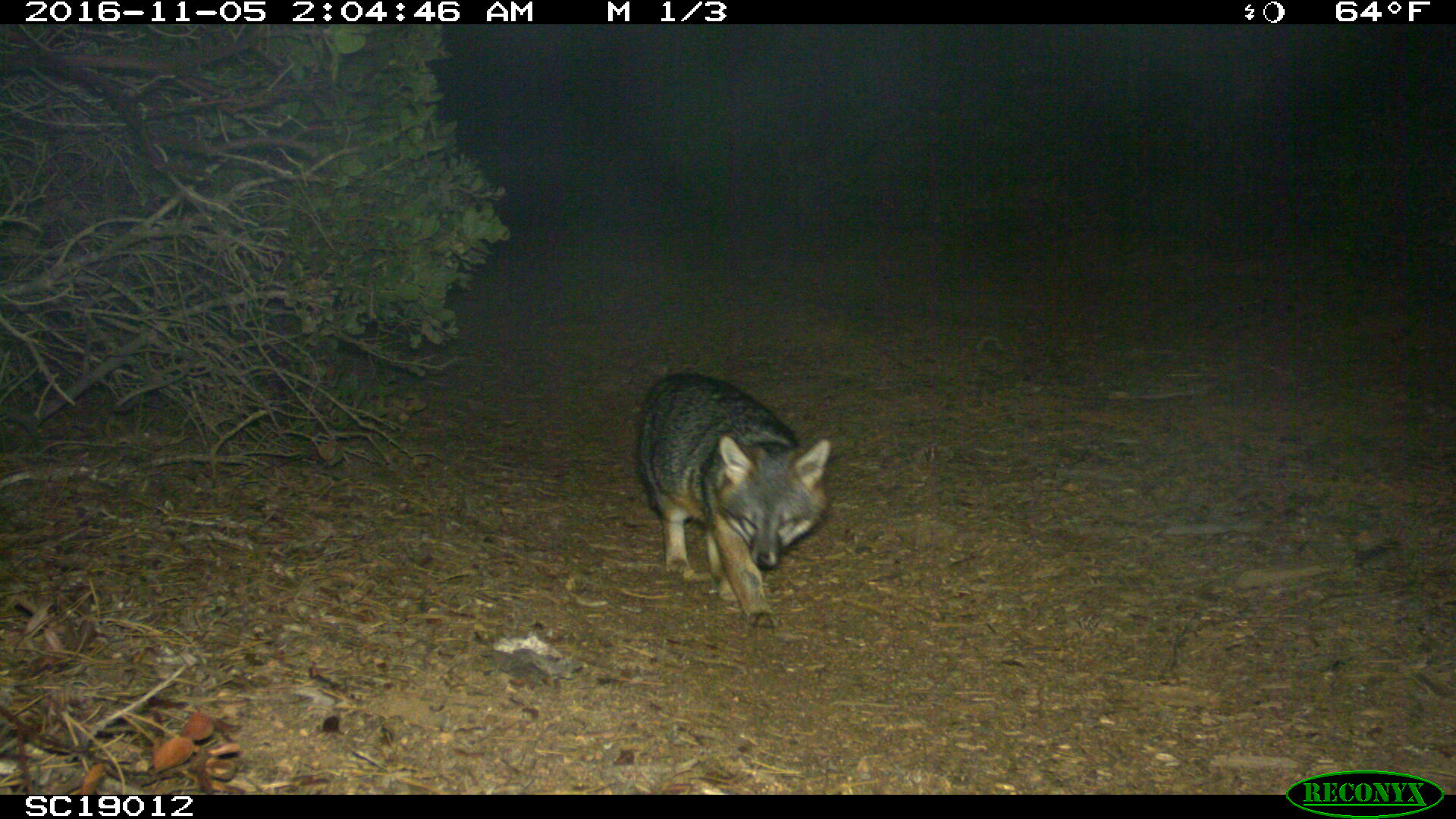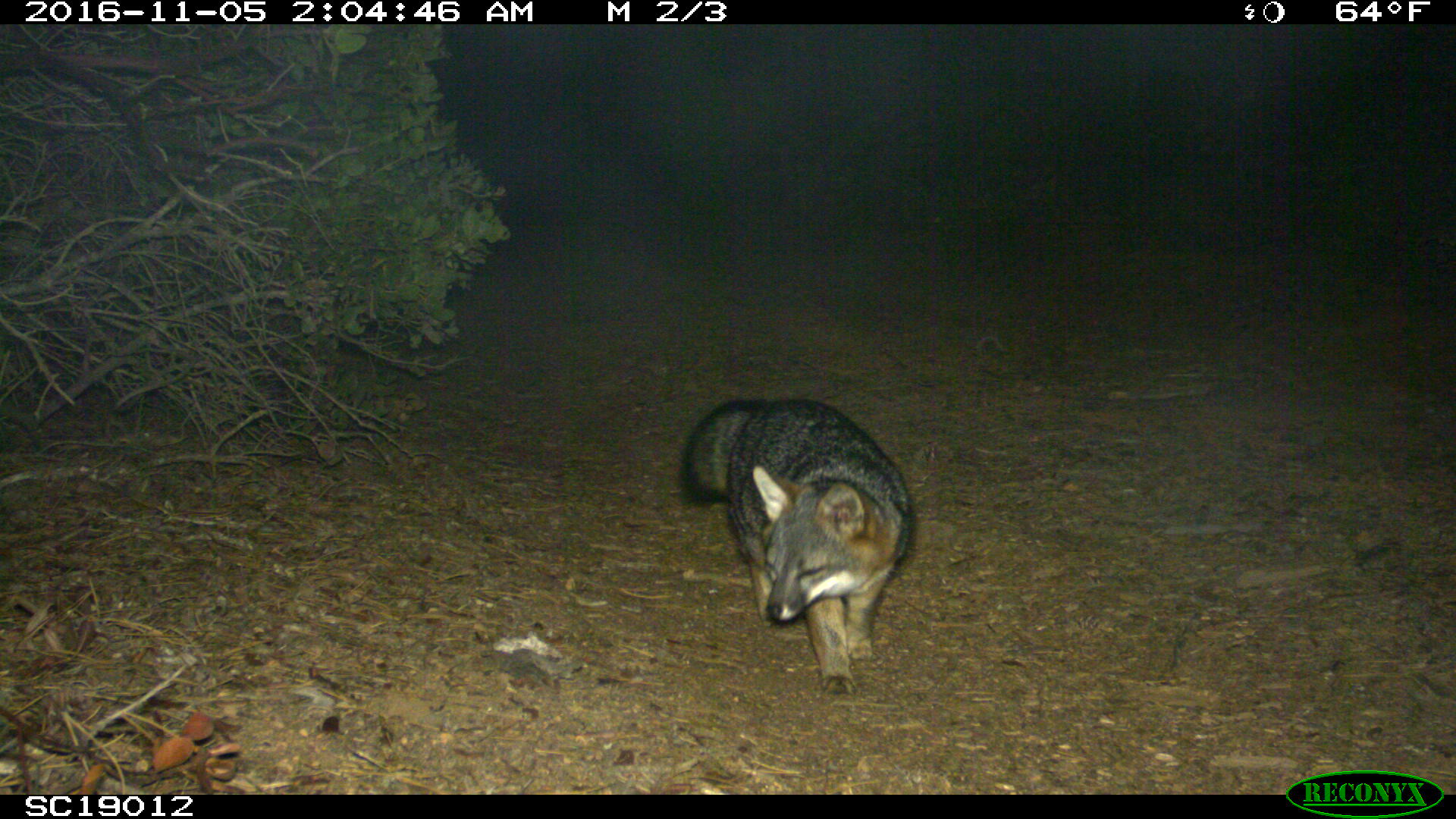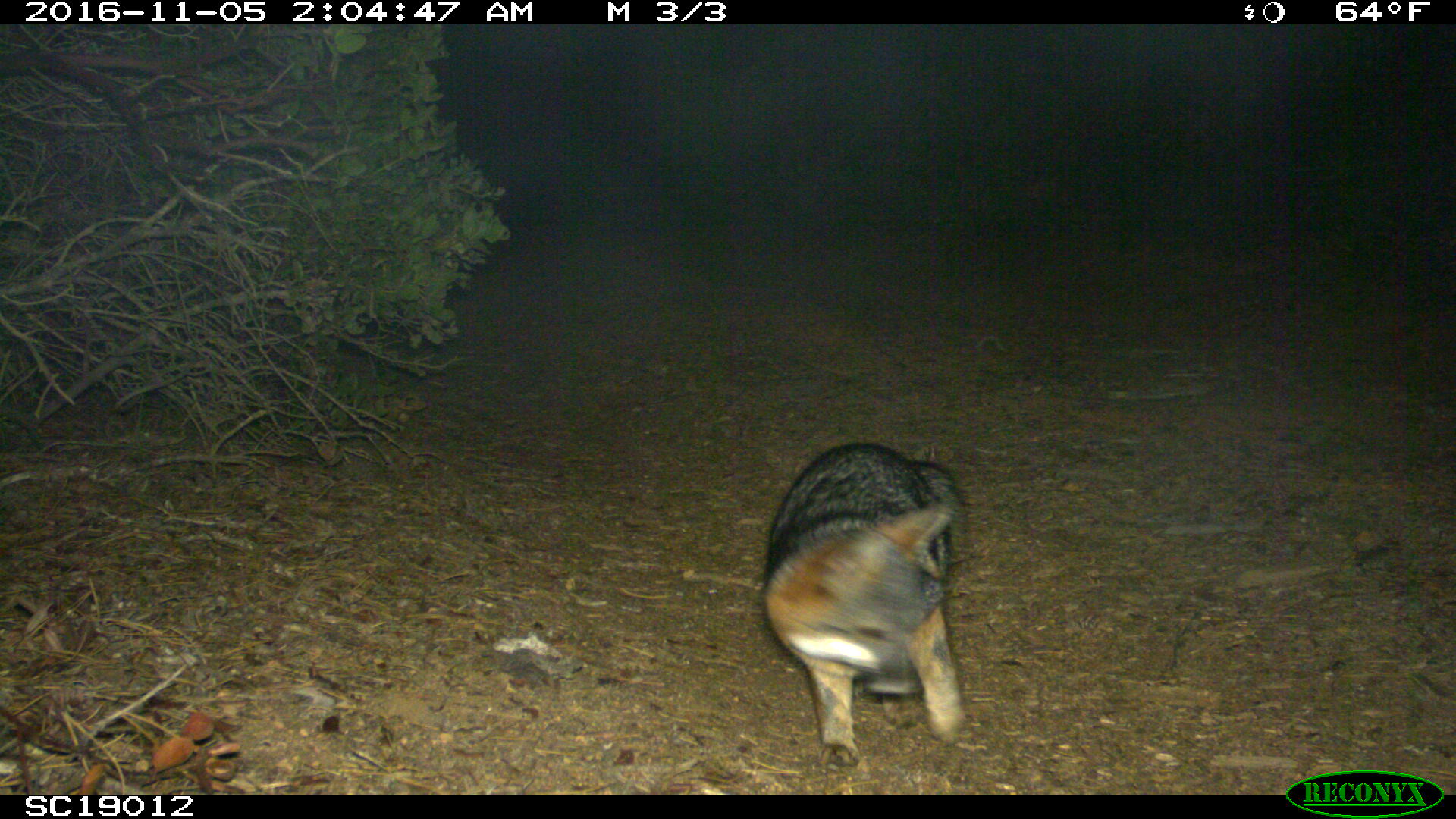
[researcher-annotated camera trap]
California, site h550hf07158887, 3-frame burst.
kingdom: Animalia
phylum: Chordata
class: Mammalia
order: Carnivora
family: Canidae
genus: Urocyon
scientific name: Urocyon littoralis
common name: island fox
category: fox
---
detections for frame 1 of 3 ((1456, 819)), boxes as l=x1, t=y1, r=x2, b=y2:
fox: l=636, t=373, r=830, b=628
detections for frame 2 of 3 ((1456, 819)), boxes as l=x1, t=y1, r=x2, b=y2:
fox: l=676, t=396, r=914, b=696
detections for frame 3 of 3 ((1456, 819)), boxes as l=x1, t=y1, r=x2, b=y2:
fox: l=759, t=439, r=968, b=767